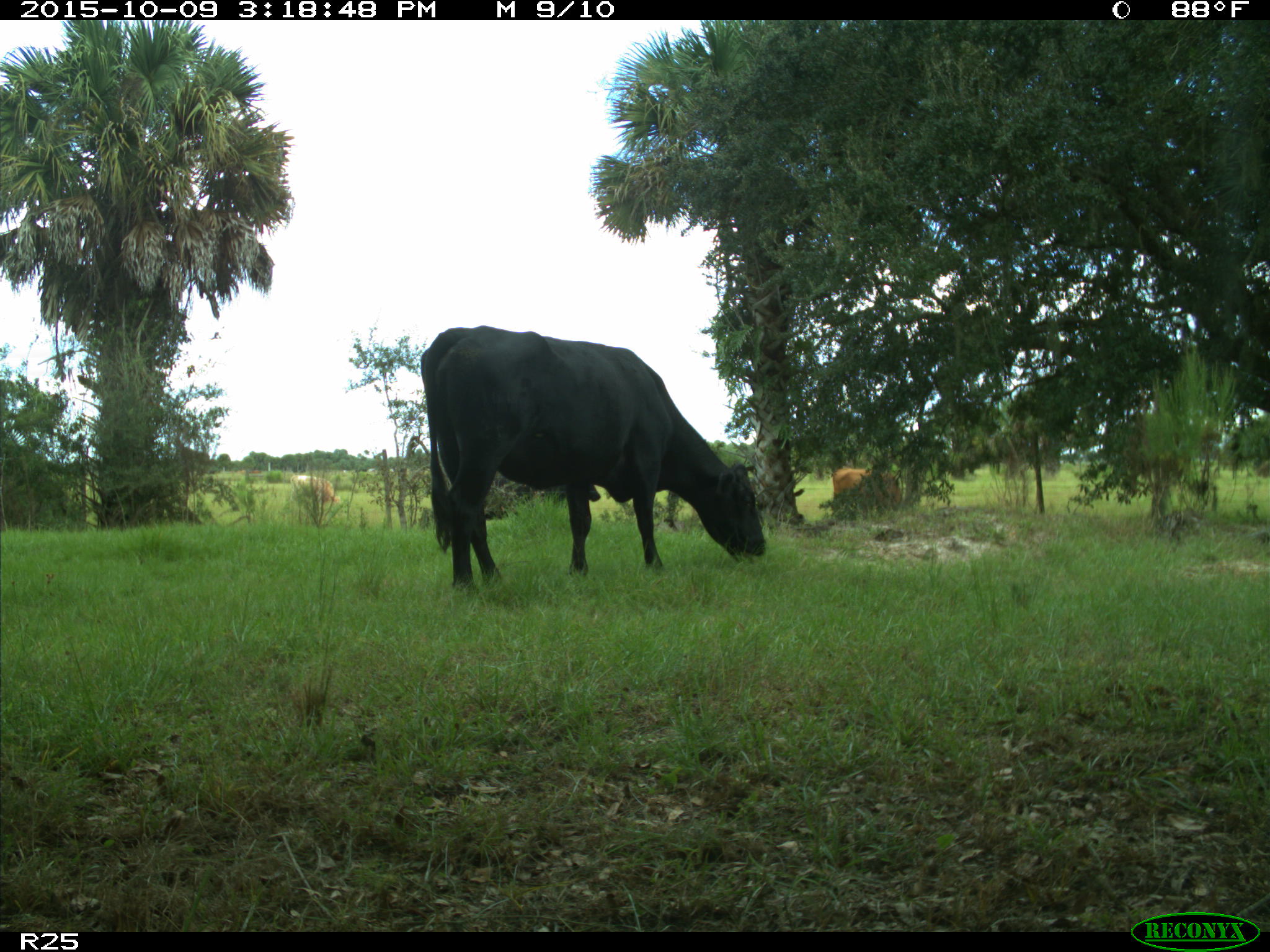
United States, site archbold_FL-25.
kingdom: Animalia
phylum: Chordata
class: Mammalia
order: Artiodactyla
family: Bovidae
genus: Bos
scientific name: Bos taurus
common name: domestic cow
Bos taurus (domestic cow).